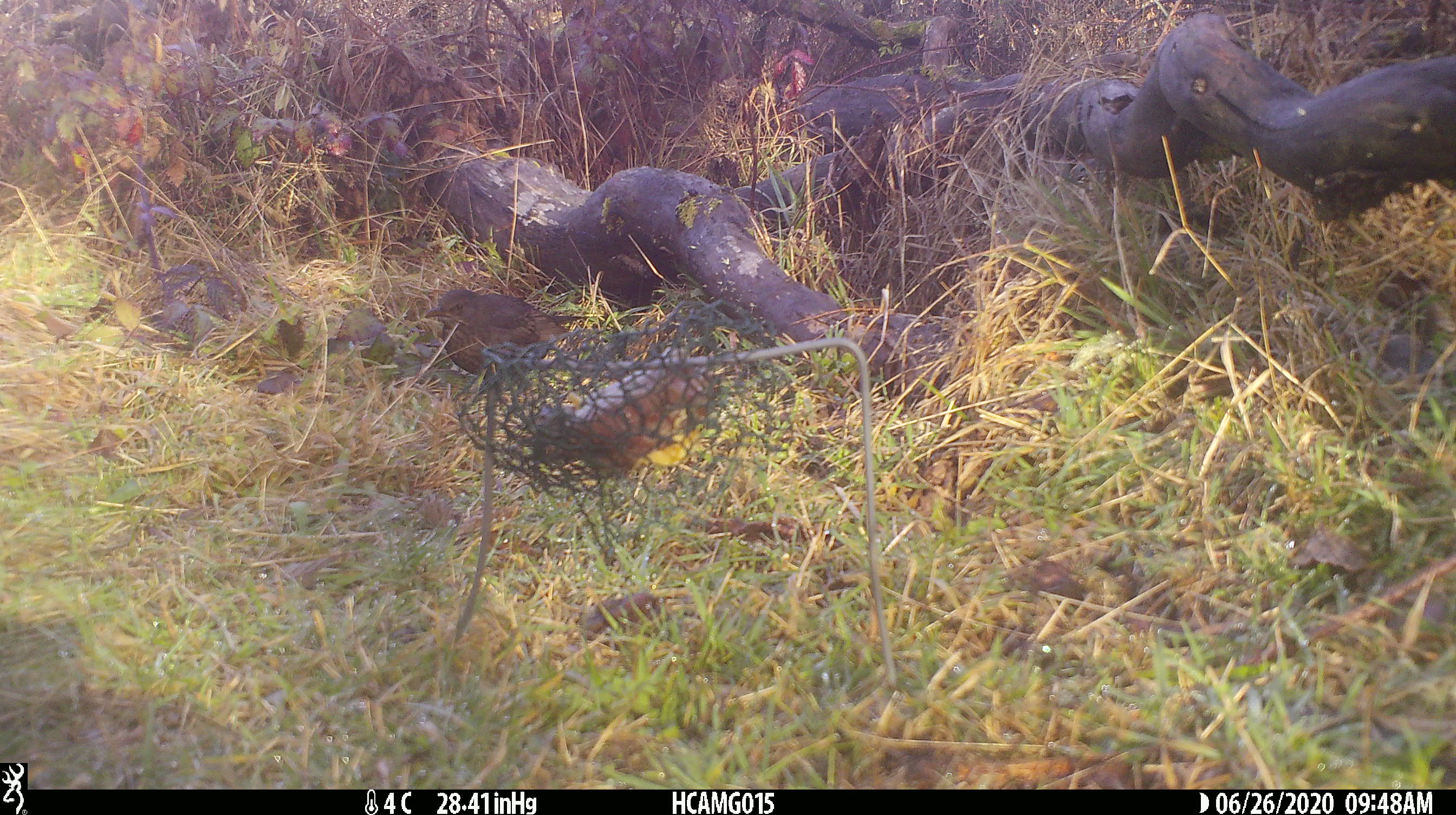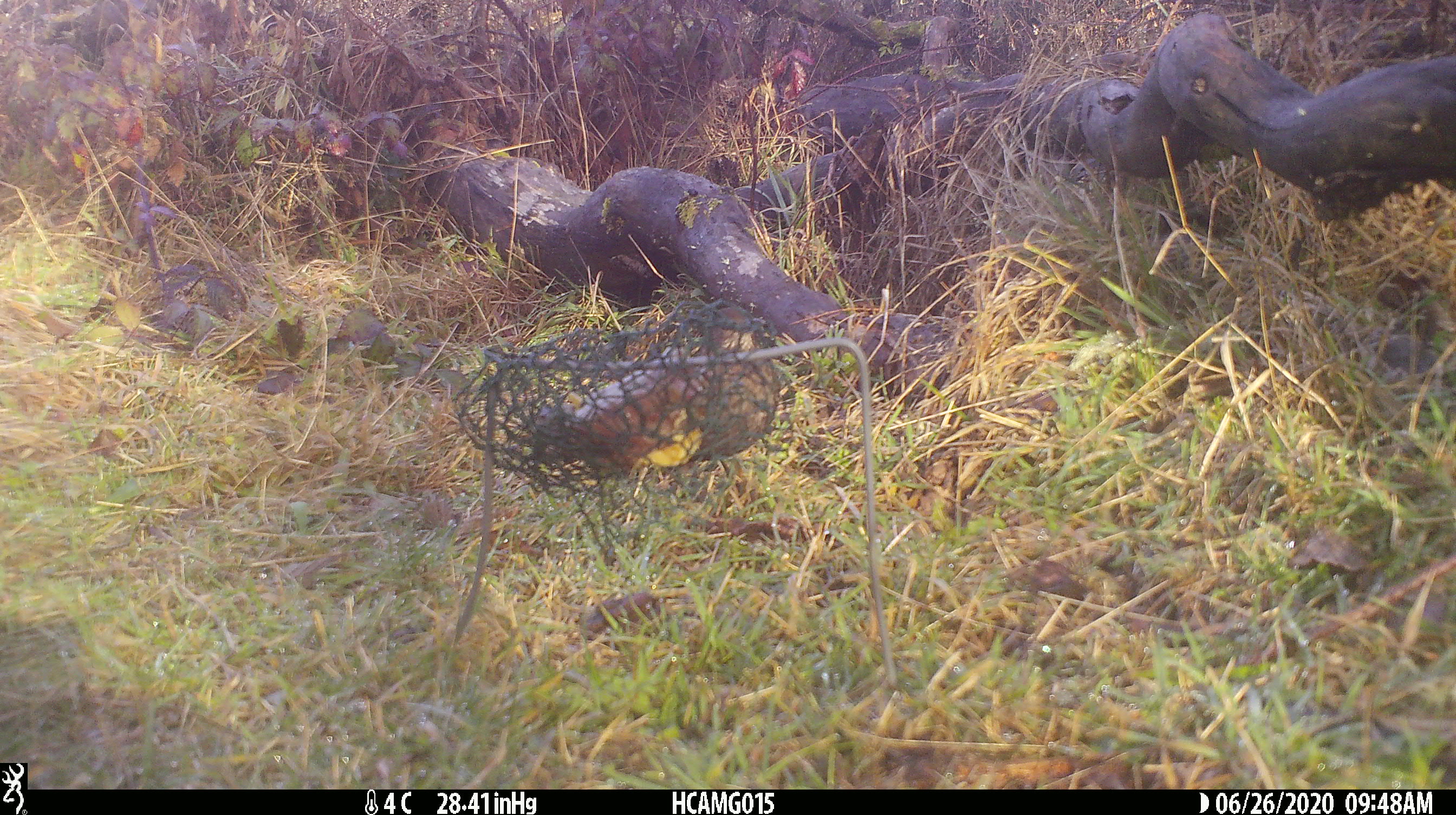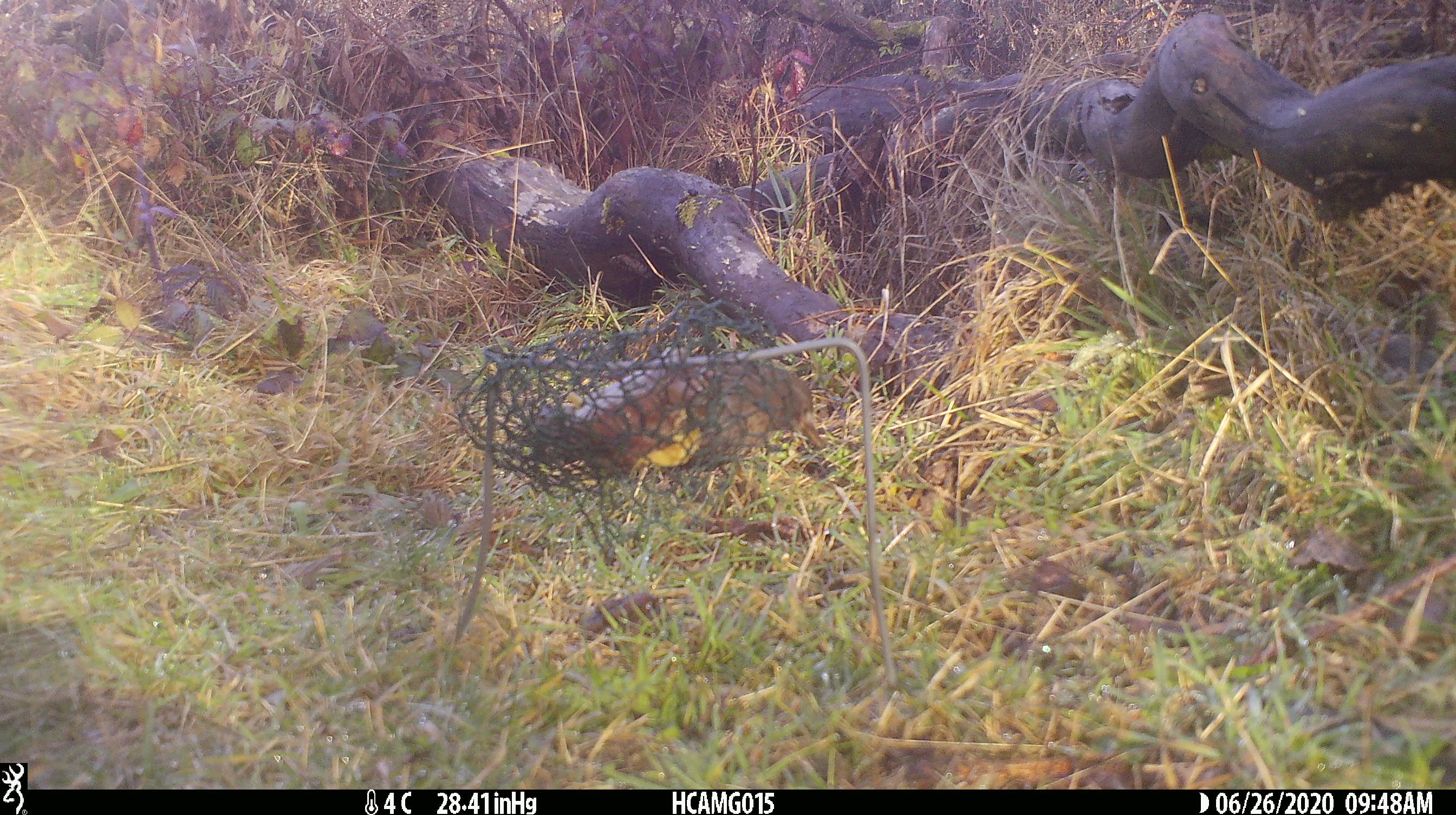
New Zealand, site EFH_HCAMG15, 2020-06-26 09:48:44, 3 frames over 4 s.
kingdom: Animalia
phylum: Chordata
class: Aves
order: Passeriformes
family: Turdidae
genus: Turdus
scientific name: Turdus merula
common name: eurasian blackbird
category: blackbird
Blackbird (eurasian blackbird) (Turdus merula).